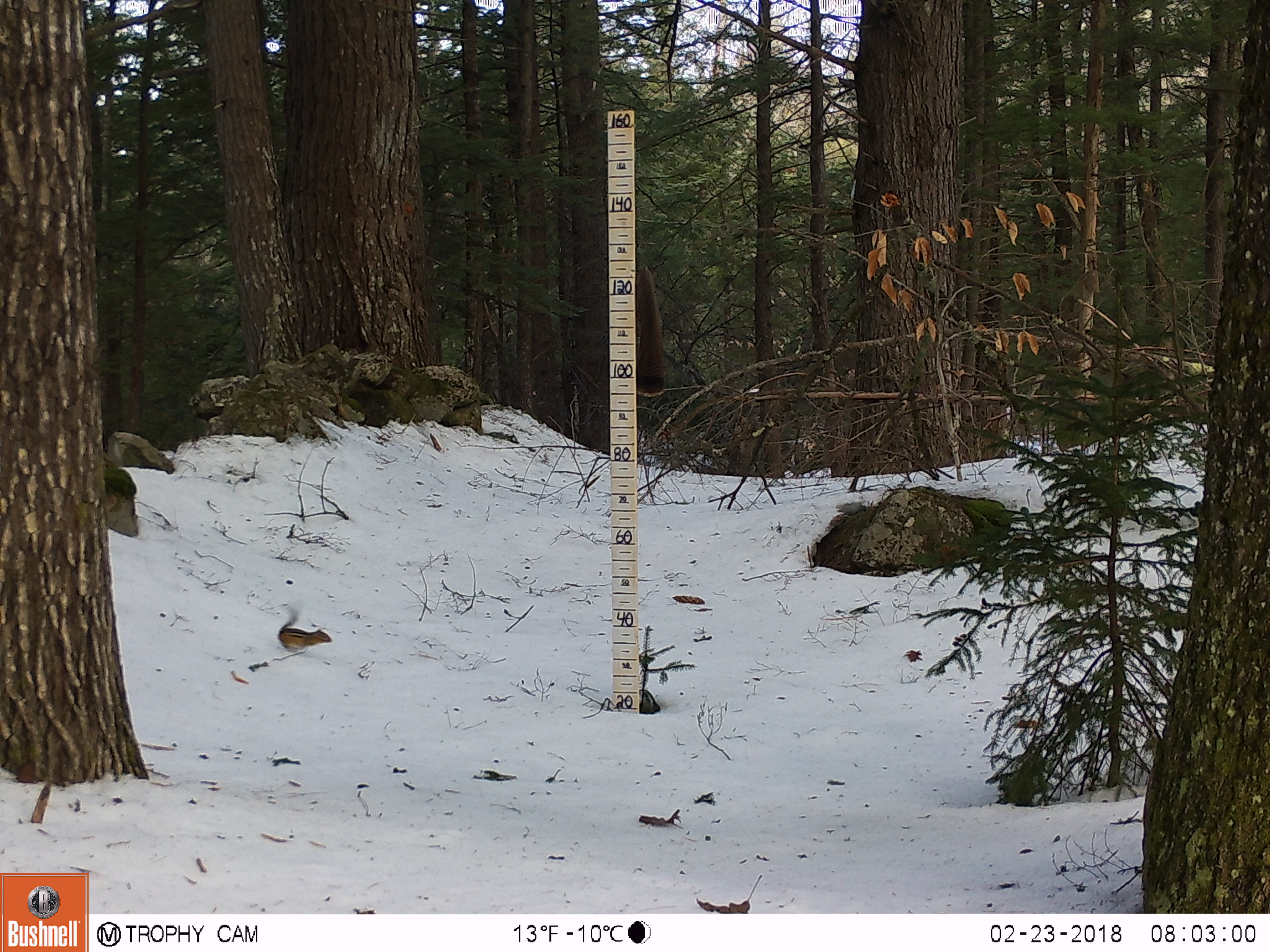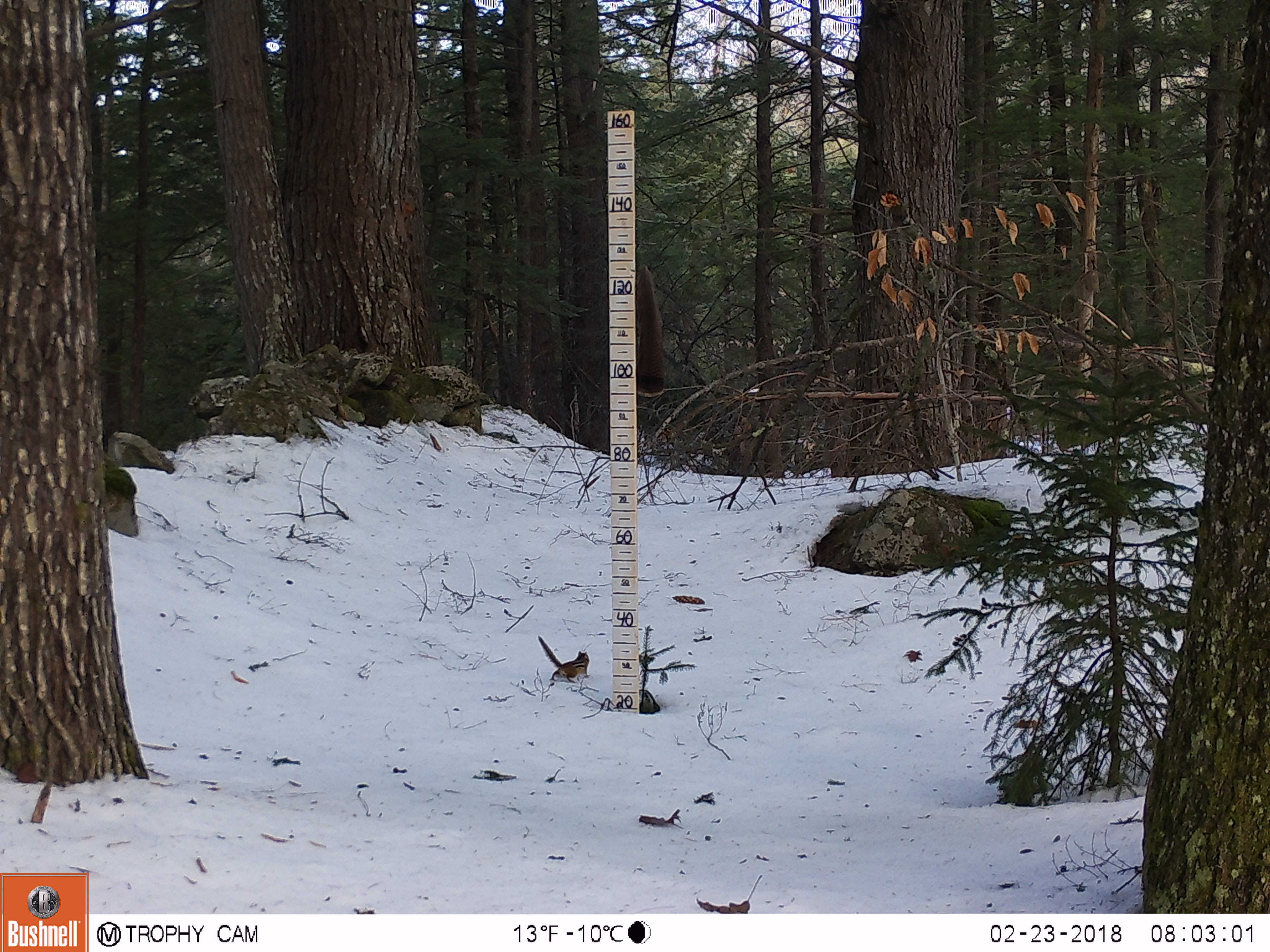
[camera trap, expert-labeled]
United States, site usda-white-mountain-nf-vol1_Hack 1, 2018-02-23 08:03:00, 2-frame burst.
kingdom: Animalia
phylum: Chordata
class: Mammalia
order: Rodentia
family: Sciuridae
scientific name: Tamiini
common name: chipmunk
Chipmunk (Tamiini).